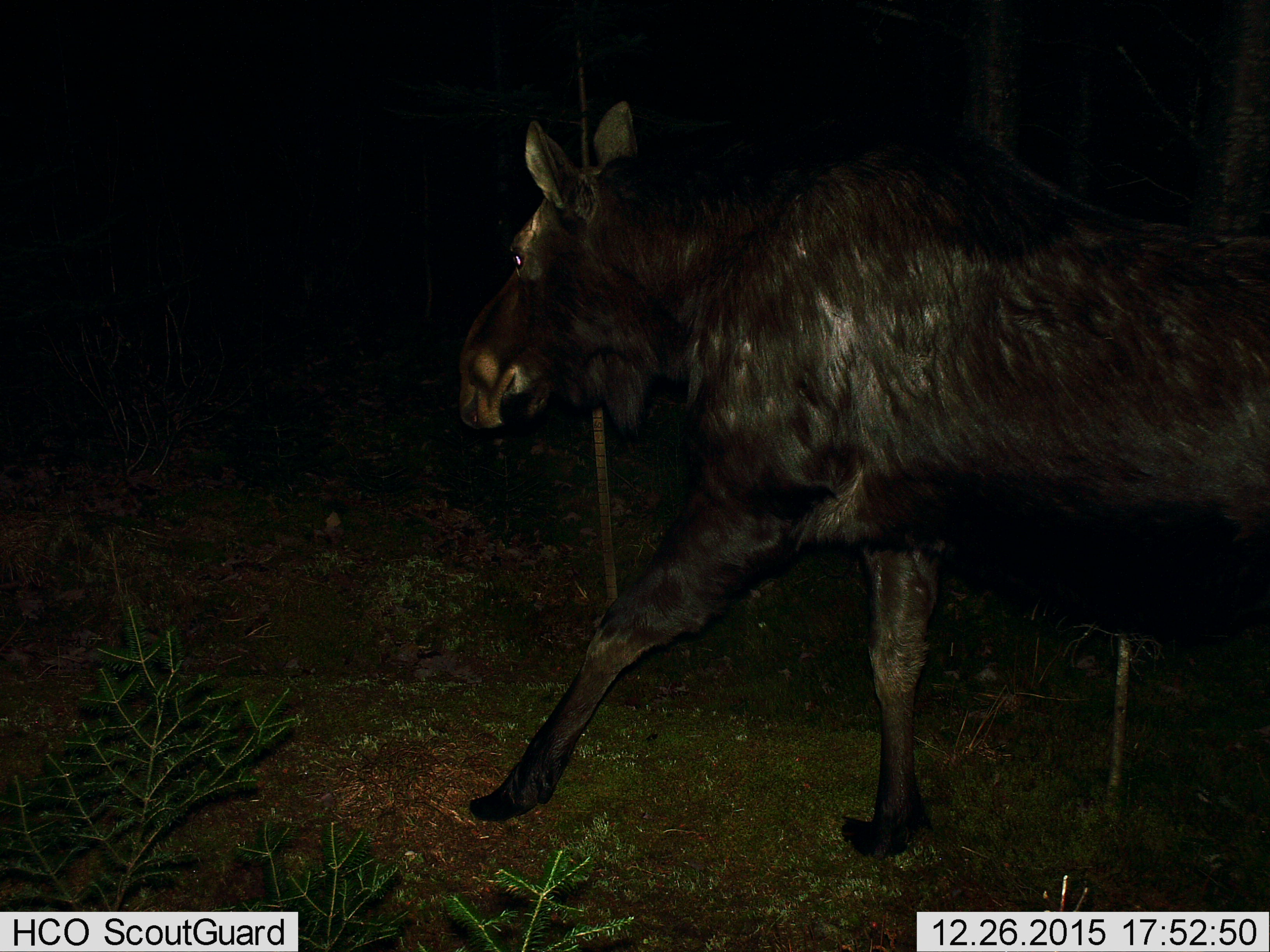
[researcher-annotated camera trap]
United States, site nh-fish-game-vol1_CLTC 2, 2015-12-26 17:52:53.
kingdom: Animalia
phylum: Chordata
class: Mammalia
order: Artiodactyla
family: Cervidae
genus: Alces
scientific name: Alces alces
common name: moose